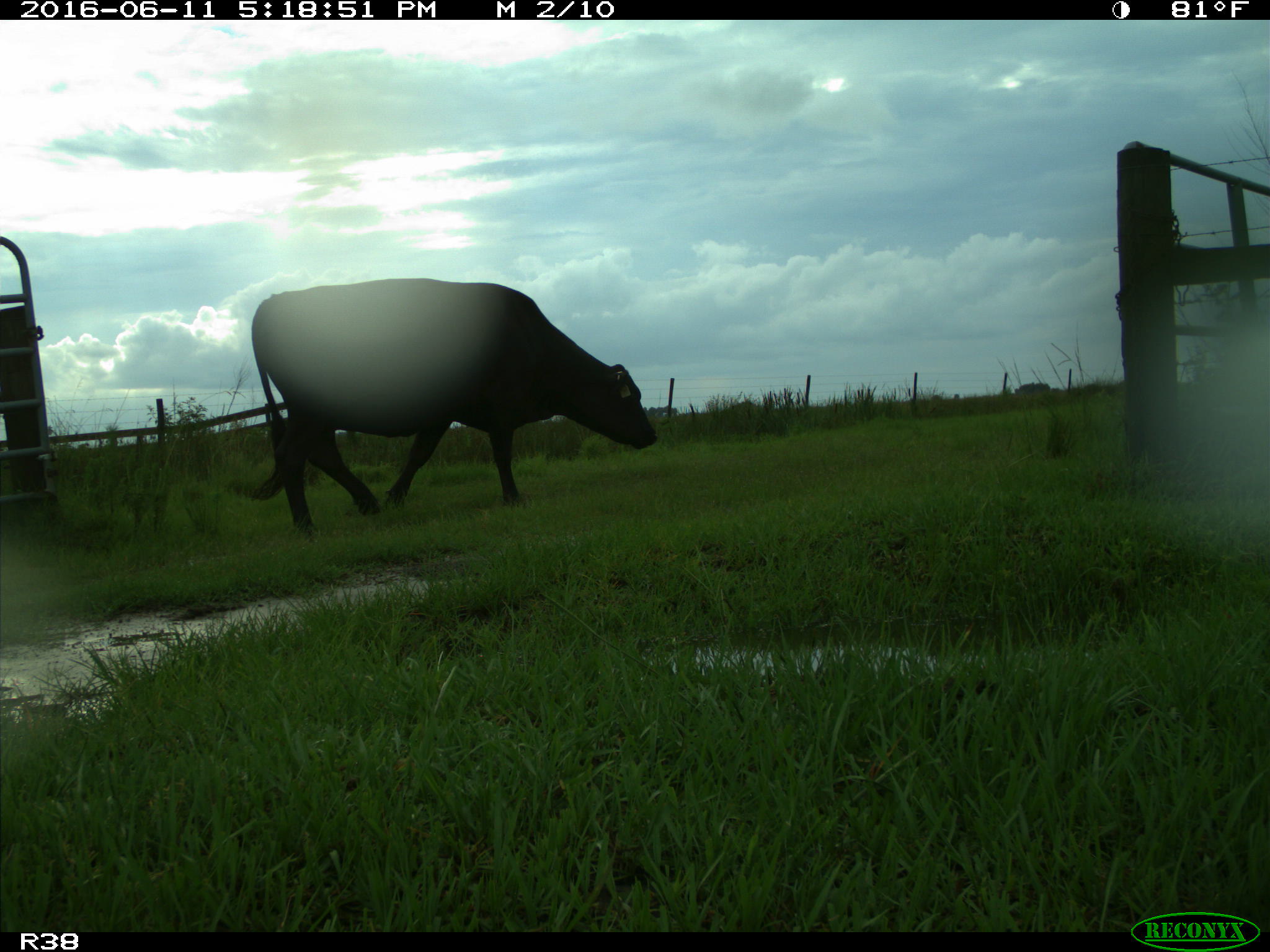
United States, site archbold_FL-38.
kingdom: Animalia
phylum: Chordata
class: Mammalia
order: Artiodactyla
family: Bovidae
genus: Bos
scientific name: Bos taurus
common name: domestic cow